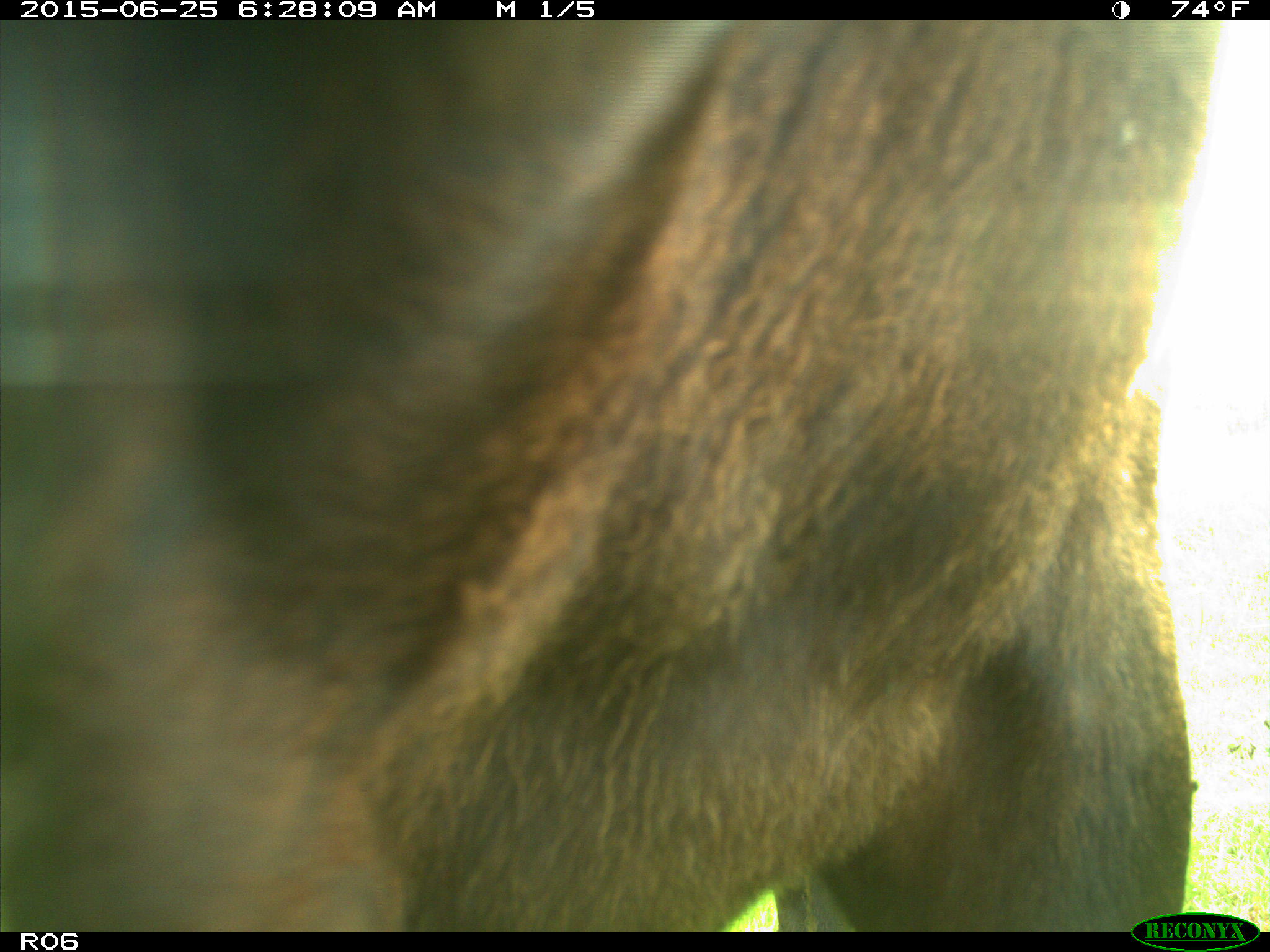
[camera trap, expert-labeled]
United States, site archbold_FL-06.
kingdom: Animalia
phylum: Chordata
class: Mammalia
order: Artiodactyla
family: Bovidae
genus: Bos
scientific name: Bos taurus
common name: domestic cow